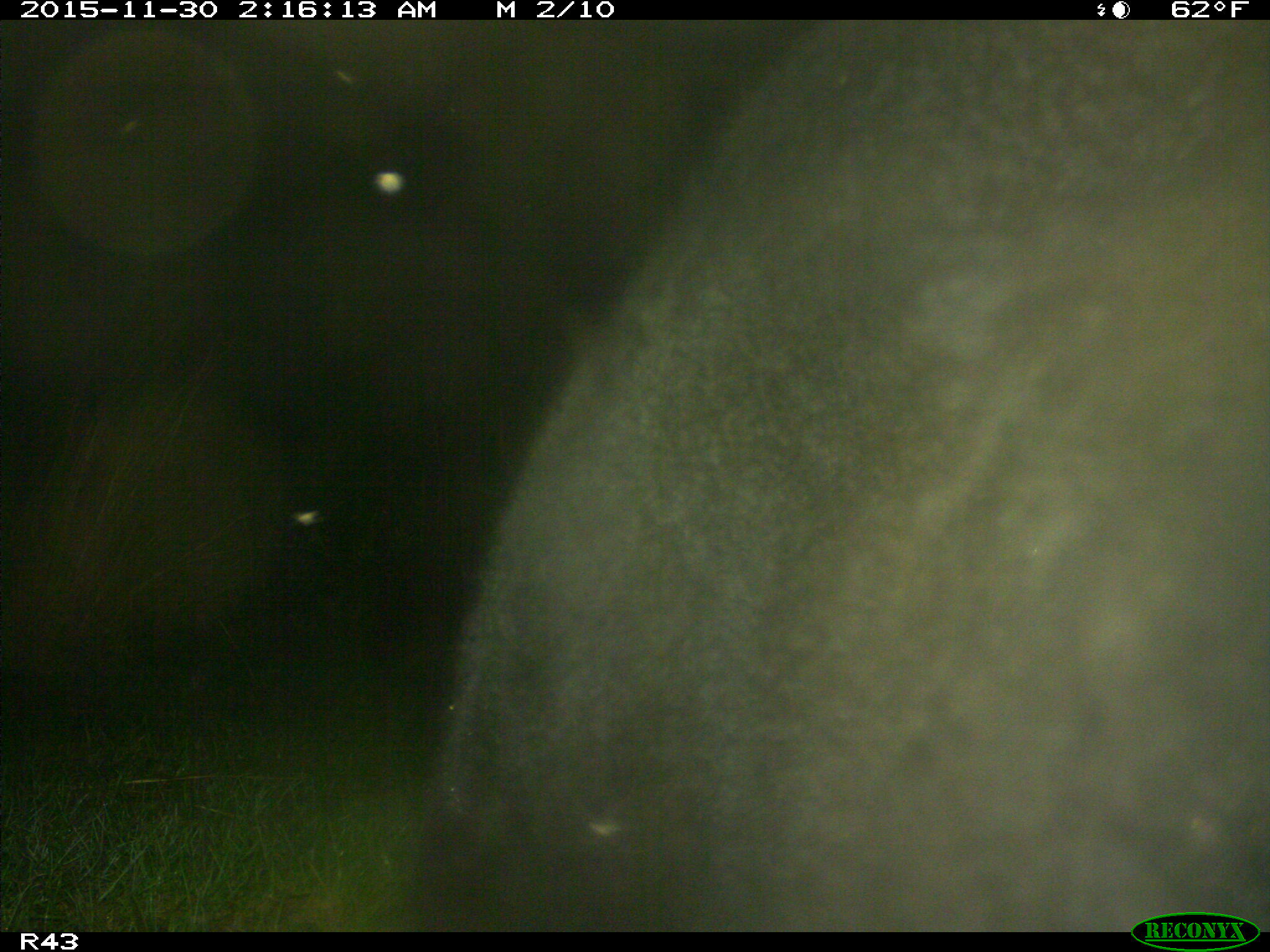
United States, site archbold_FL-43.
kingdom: Animalia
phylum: Chordata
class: Mammalia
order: Artiodactyla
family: Bovidae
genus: Bos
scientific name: Bos taurus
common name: domestic cow